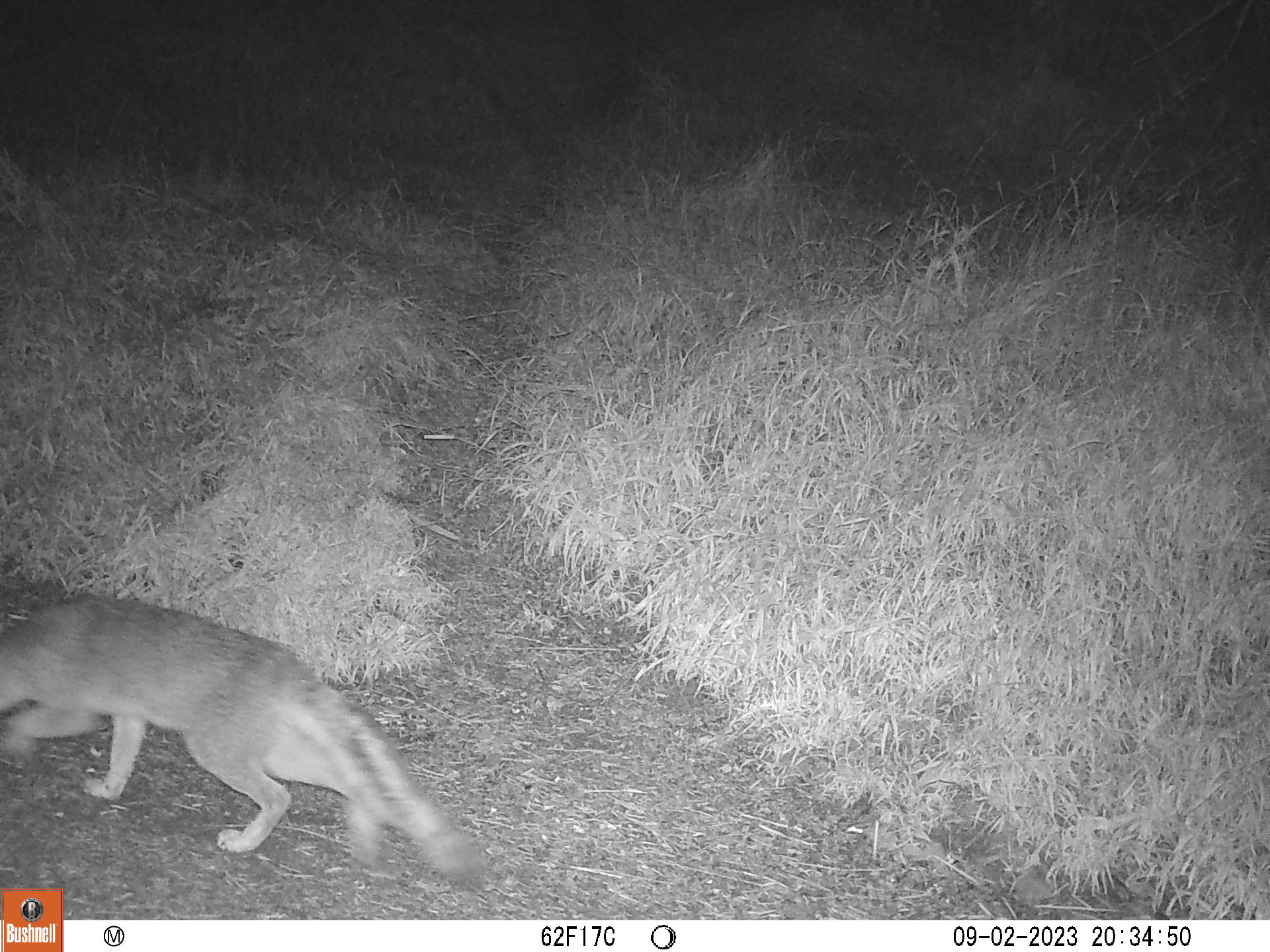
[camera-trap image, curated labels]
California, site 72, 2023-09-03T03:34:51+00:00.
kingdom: Animalia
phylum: Chordata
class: Mammalia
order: Carnivora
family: Canidae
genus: Urocyon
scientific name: Urocyon cinereoargenteus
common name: gray fox